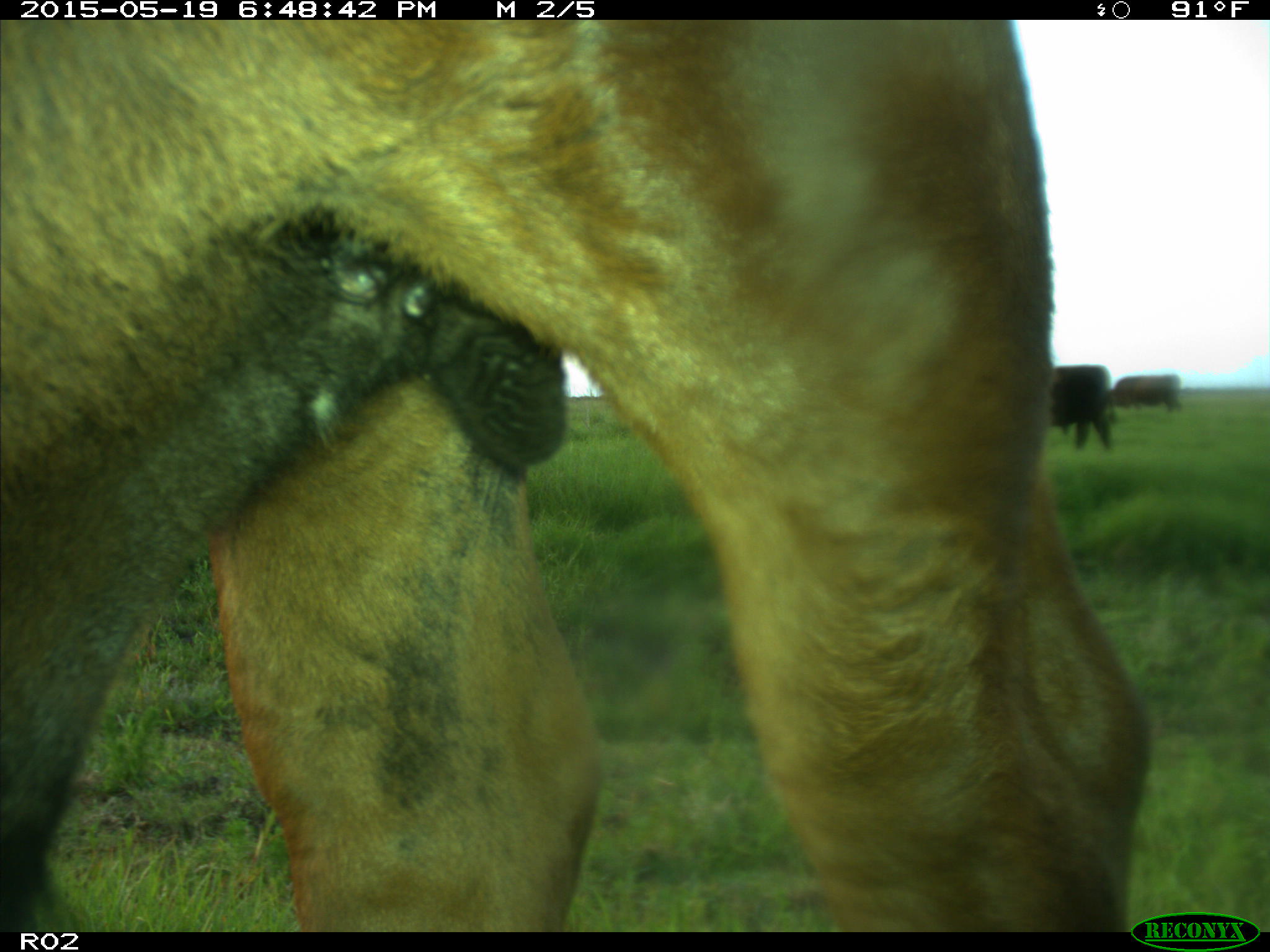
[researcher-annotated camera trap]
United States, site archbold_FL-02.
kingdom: Animalia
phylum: Chordata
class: Mammalia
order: Artiodactyla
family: Bovidae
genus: Bos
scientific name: Bos taurus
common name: domestic cow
Bos taurus (domestic cow).